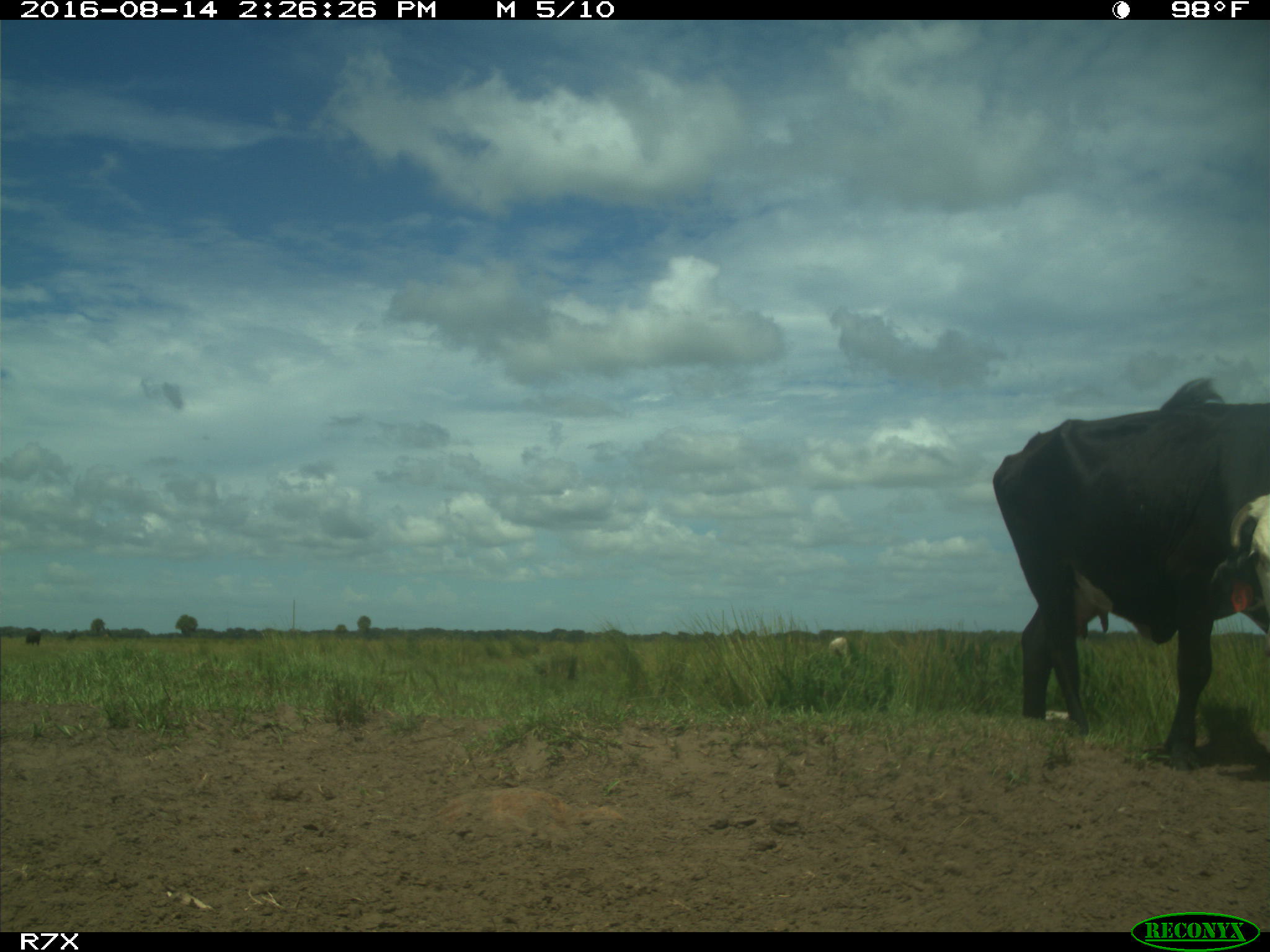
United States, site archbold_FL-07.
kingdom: Animalia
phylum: Chordata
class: Mammalia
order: Artiodactyla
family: Bovidae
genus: Bos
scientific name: Bos taurus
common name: domestic cow